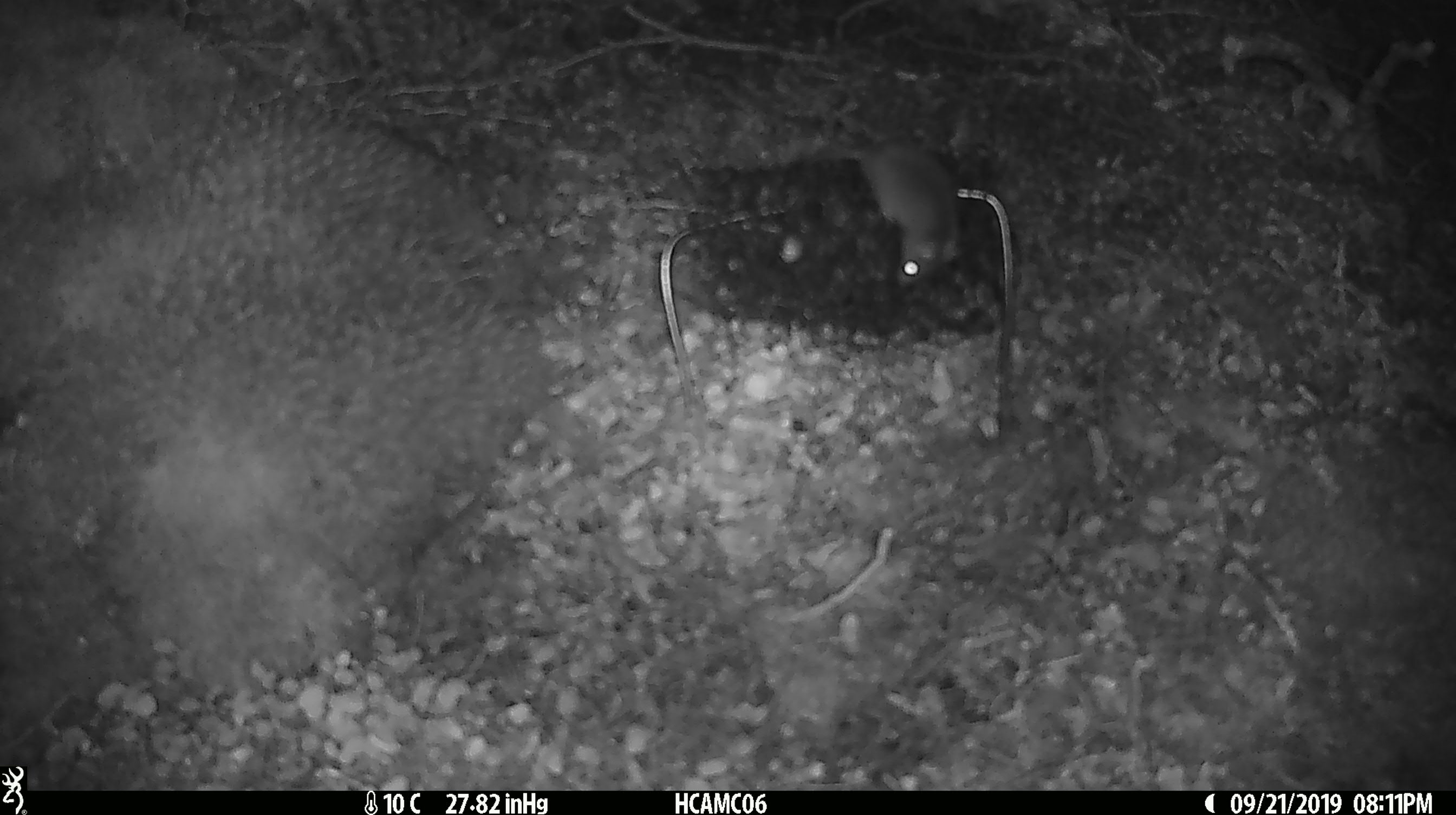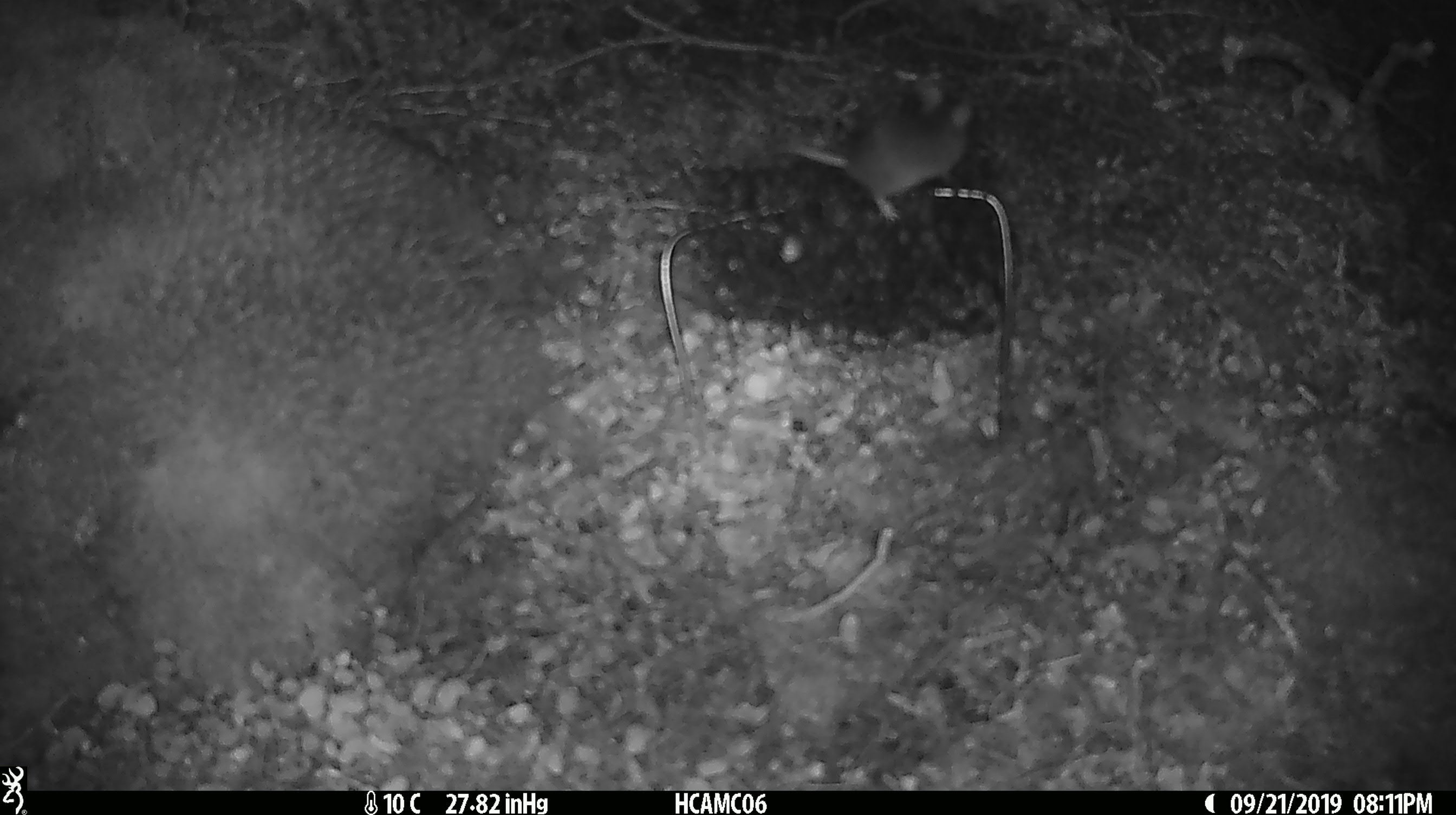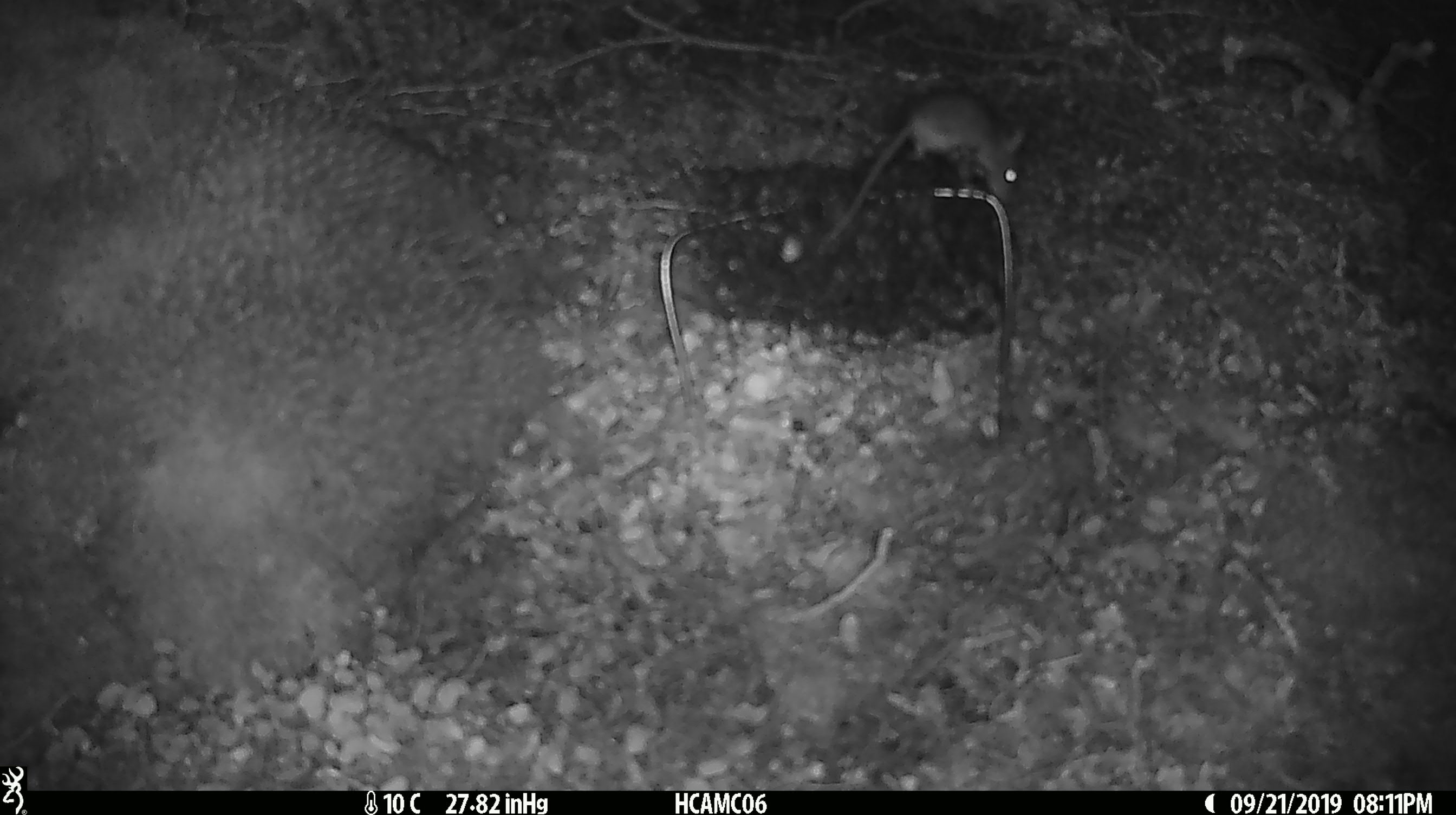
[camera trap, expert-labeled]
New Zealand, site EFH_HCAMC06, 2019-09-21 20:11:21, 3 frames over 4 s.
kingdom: Animalia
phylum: Chordata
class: Mammalia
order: Rodentia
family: Muridae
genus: Mus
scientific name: Mus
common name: mouse